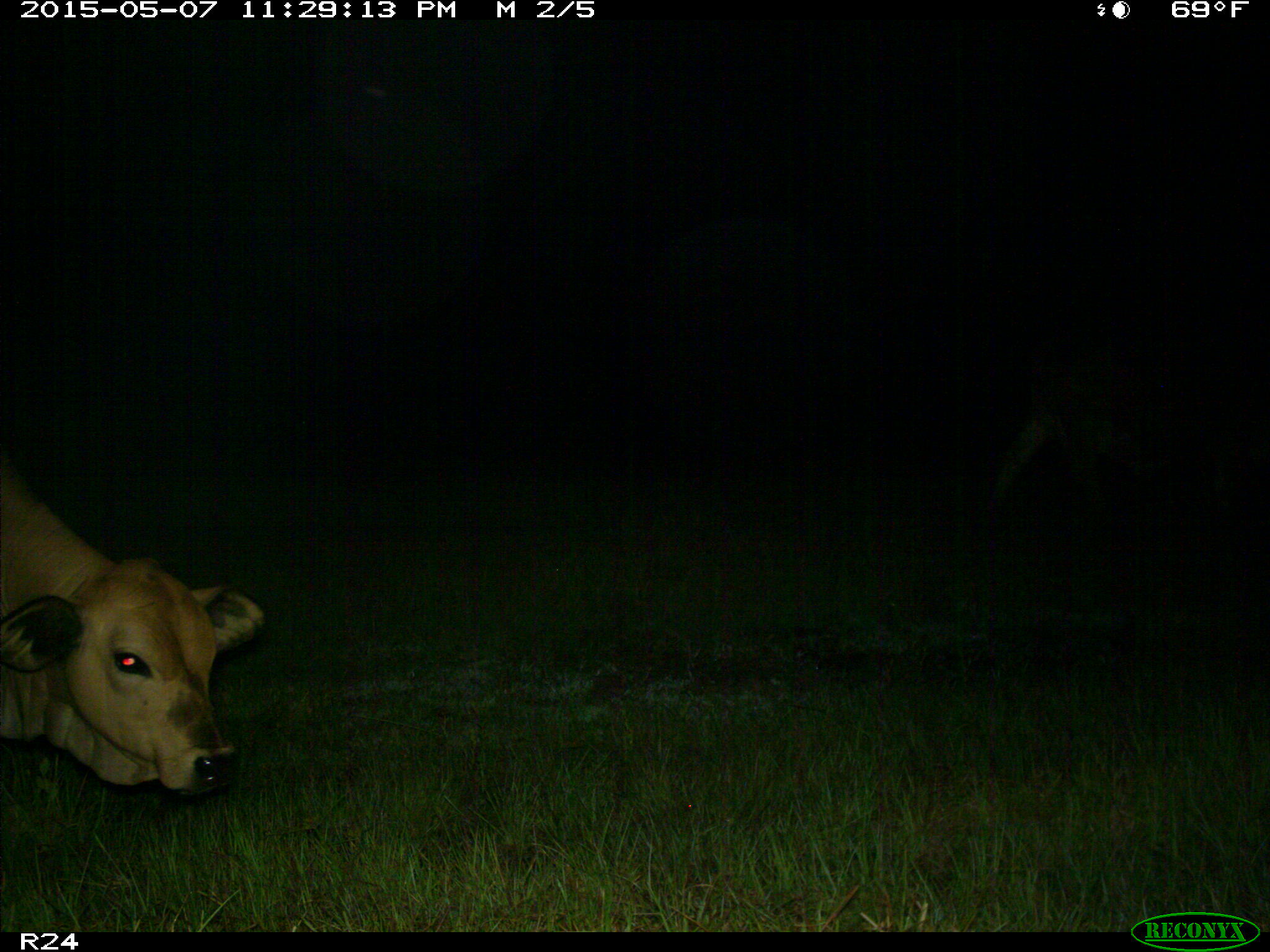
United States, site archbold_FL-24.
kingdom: Animalia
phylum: Chordata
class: Mammalia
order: Artiodactyla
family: Bovidae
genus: Bos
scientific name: Bos taurus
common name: domestic cow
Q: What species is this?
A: Bos taurus (domestic cow).